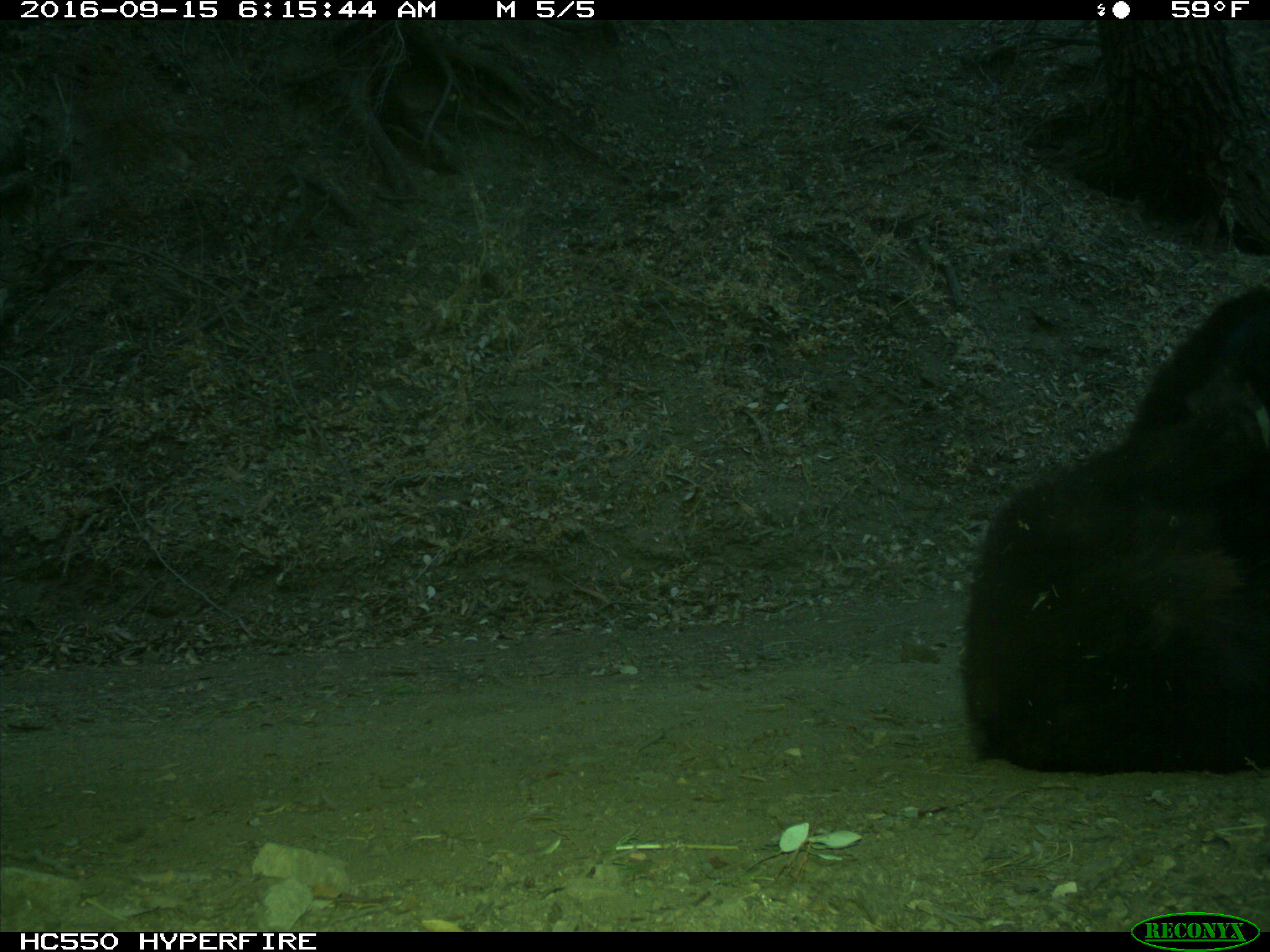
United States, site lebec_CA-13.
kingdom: Animalia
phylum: Chordata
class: Mammalia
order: Carnivora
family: Ursidae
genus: Ursus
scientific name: Ursus americanus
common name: american black bear